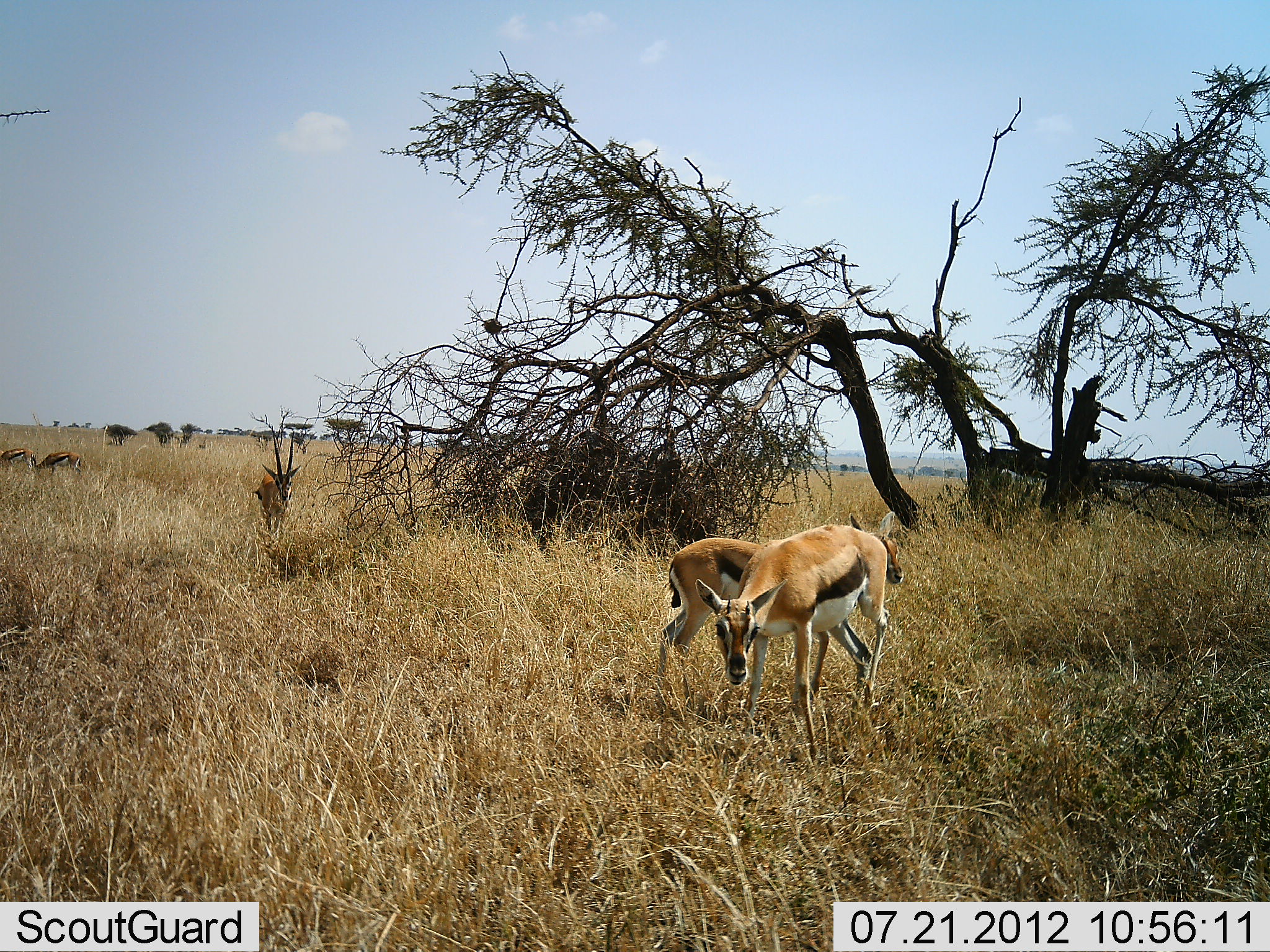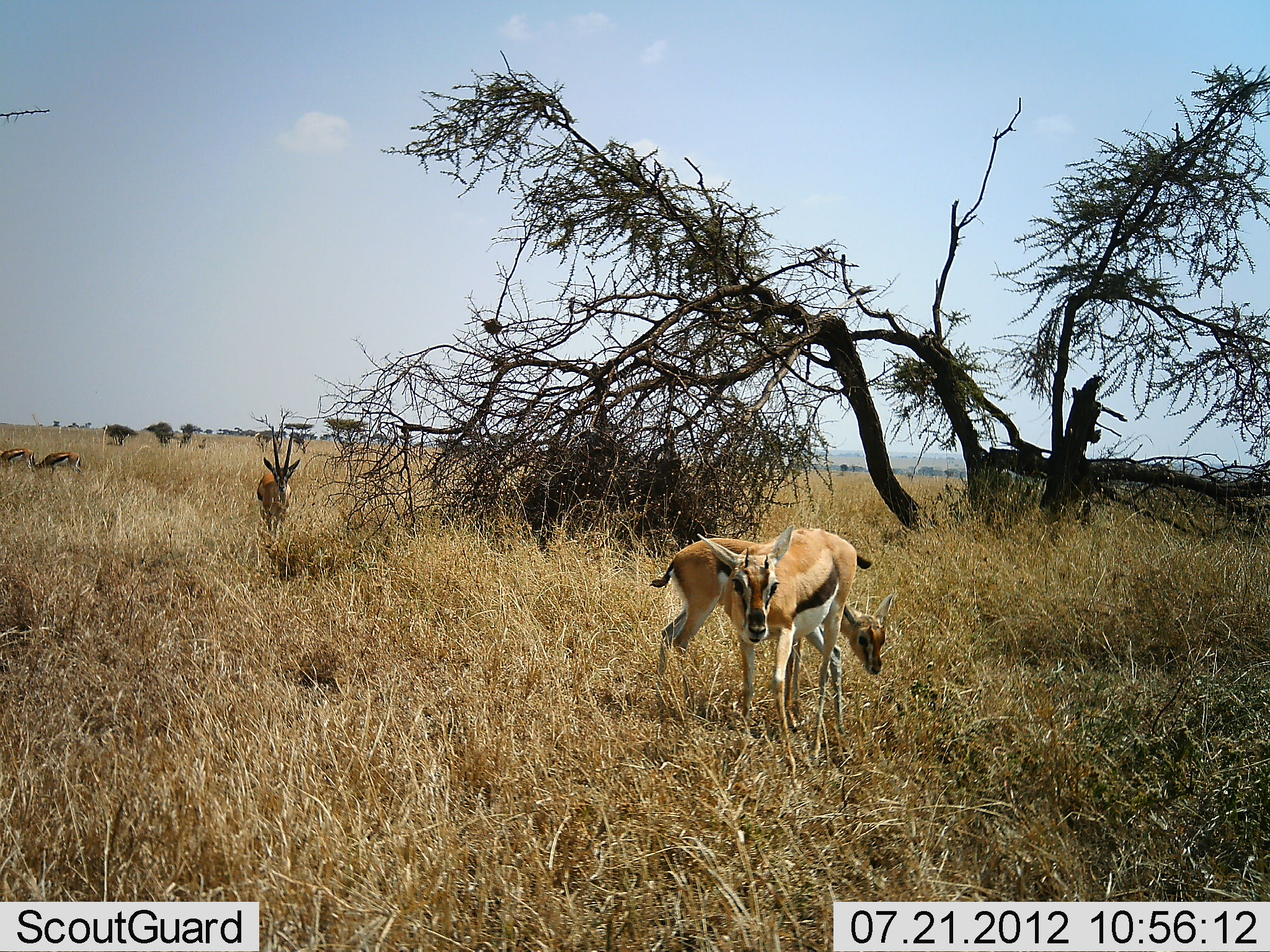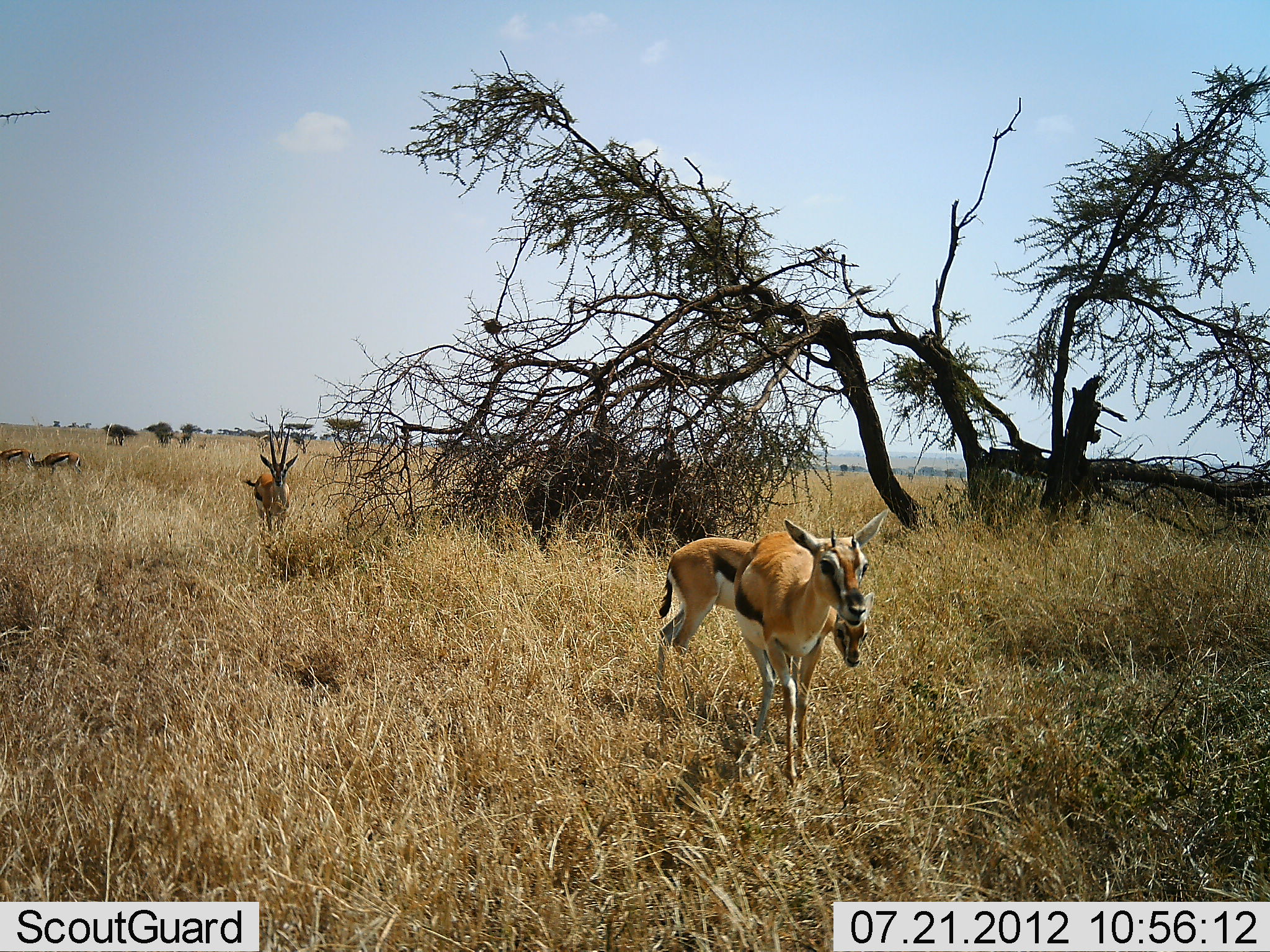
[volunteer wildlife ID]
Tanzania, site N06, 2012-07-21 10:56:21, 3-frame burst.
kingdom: Animalia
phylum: Chordata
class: Mammalia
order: Artiodactyla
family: Bovidae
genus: Eudorcas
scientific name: Eudorcas thomsonii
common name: thomson's gazelle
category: gazellethomsons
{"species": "gazellethomsons (thomson's gazelle) (Eudorcas thomsonii)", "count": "5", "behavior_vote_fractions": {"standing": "100%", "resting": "0%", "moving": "30%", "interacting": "0%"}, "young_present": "10%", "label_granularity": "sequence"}